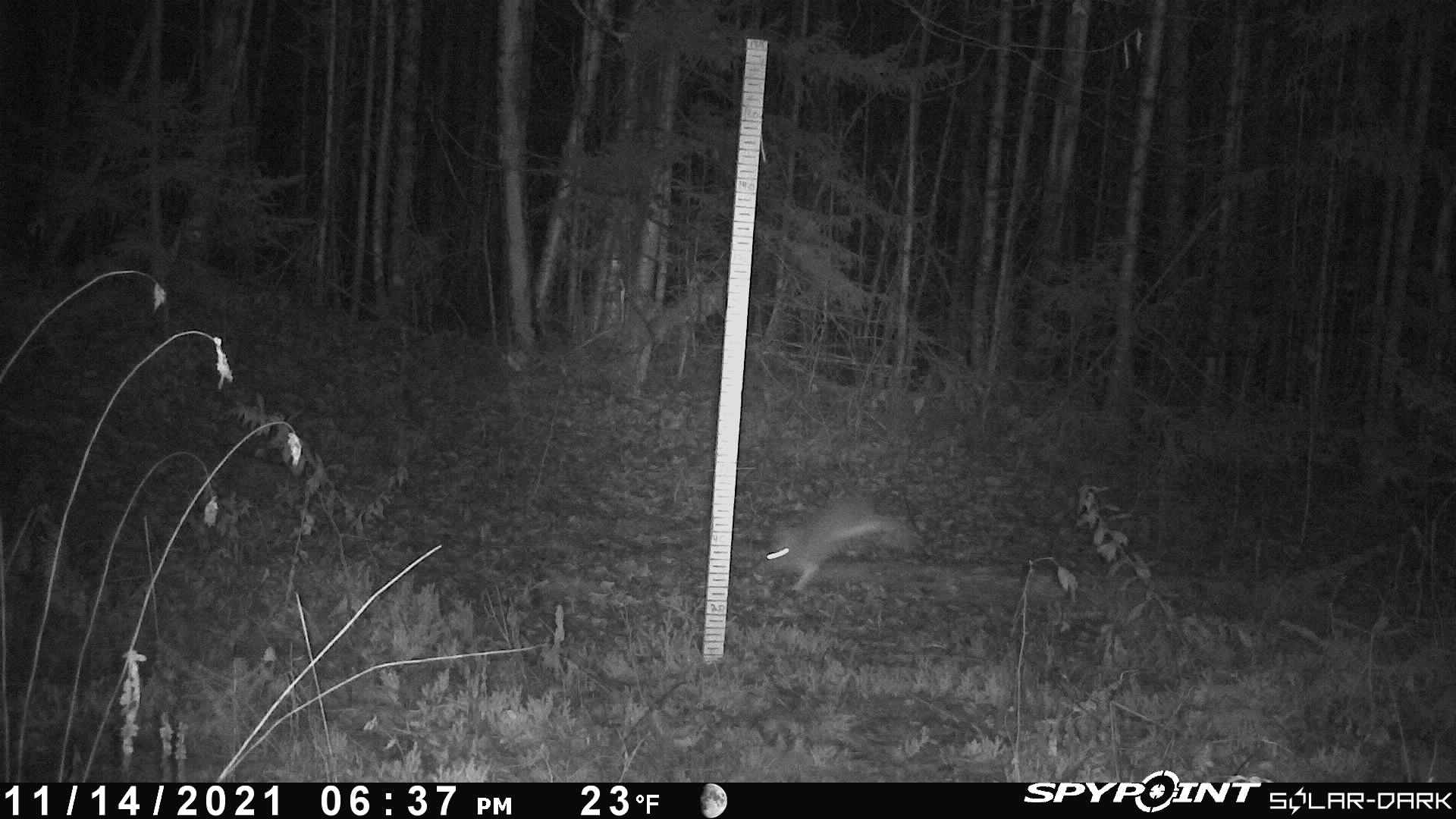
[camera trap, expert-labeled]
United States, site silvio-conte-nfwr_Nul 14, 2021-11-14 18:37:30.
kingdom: Animalia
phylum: Chordata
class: Mammalia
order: Lagomorpha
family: Leporidae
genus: Lepus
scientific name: Lepus americanus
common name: snowshoe hare